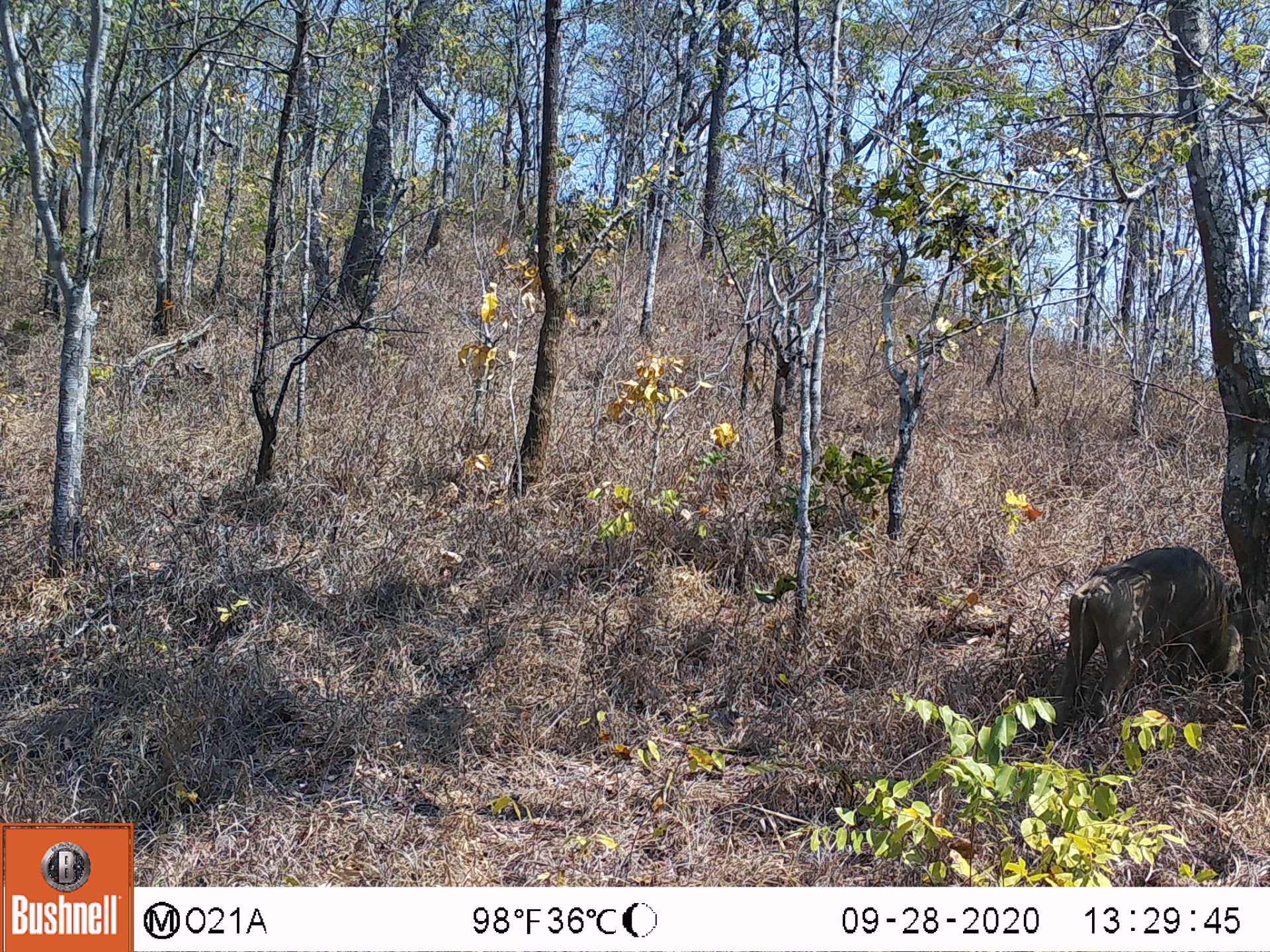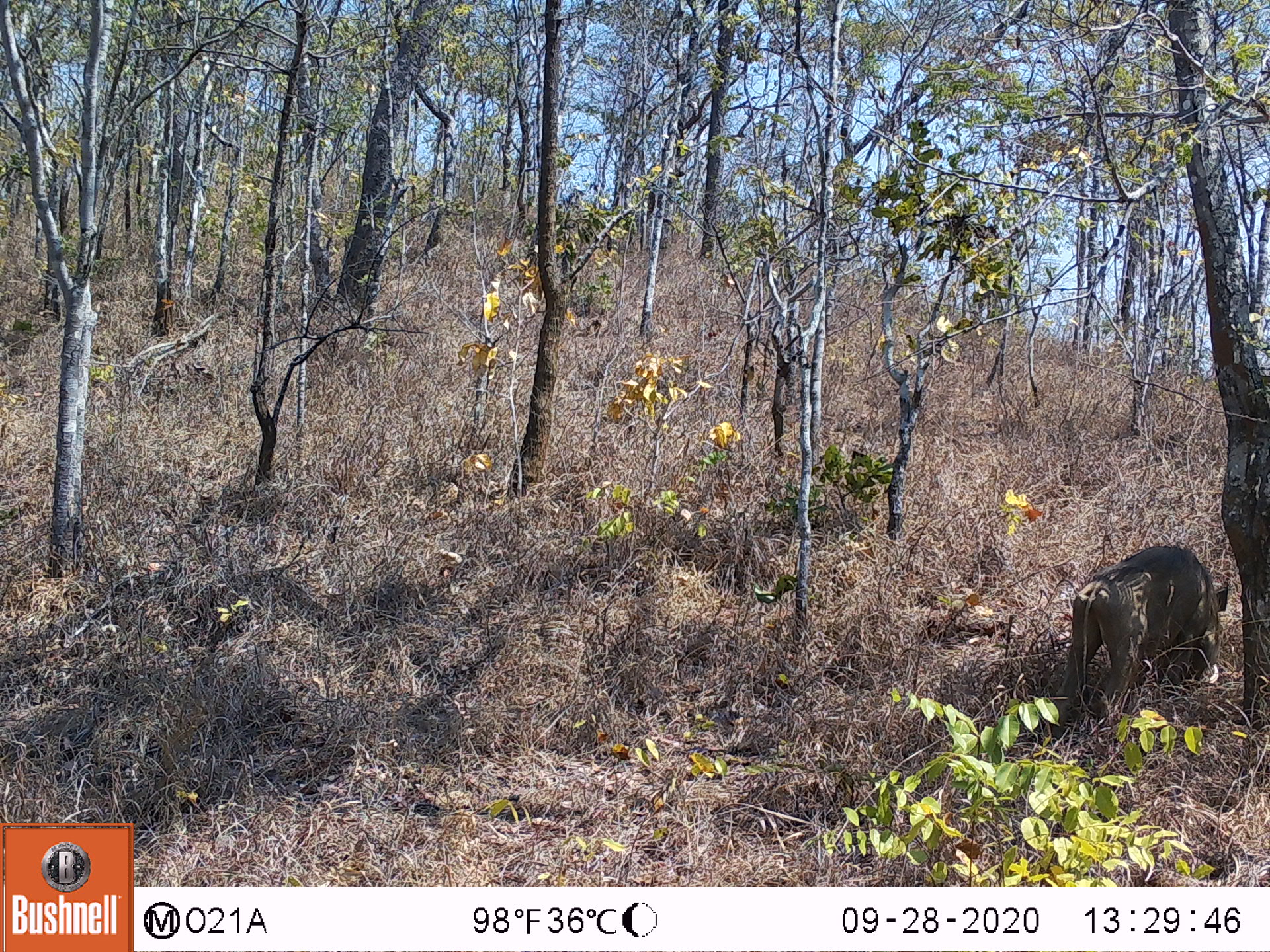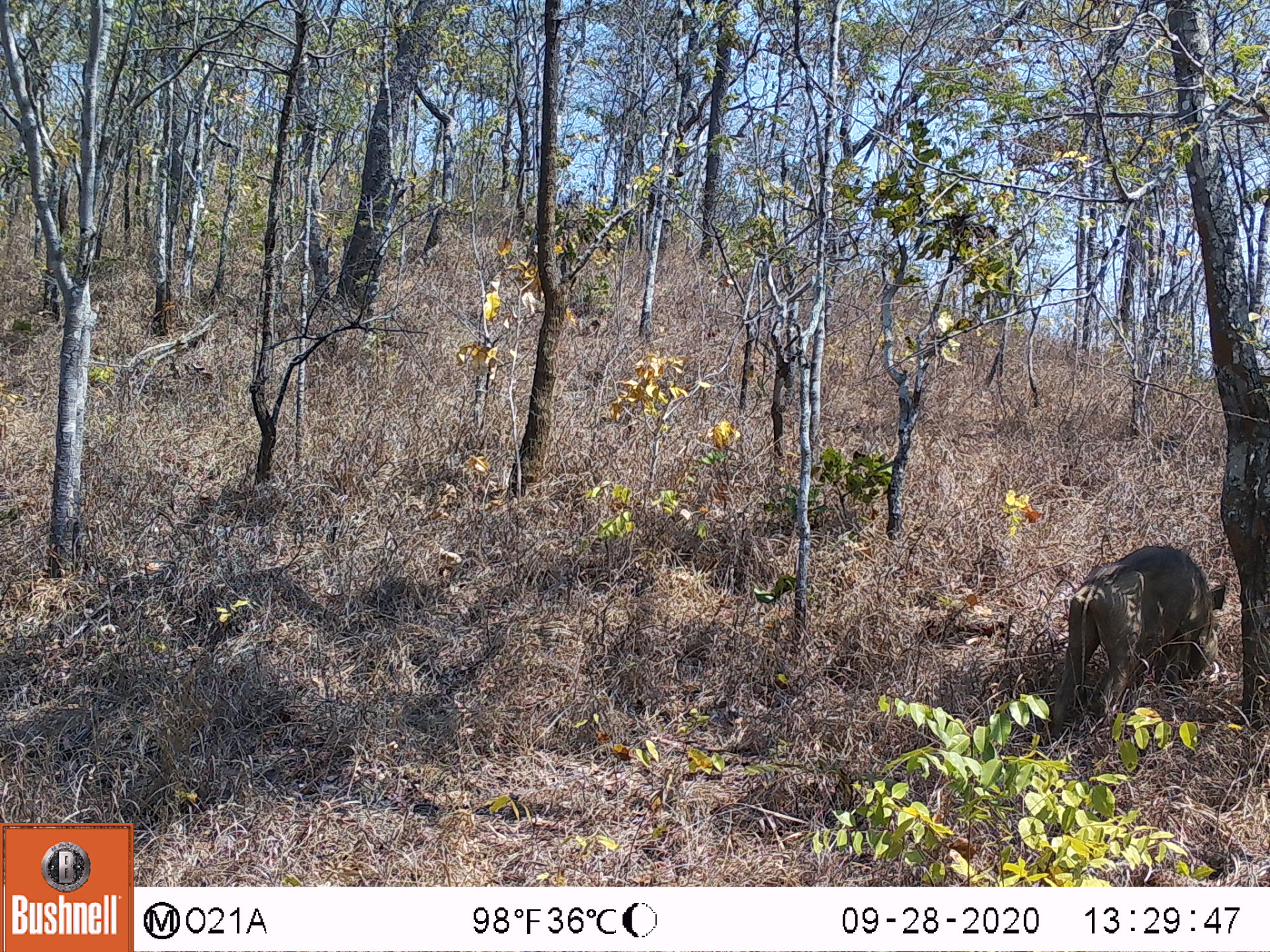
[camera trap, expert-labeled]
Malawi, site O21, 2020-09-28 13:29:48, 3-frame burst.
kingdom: Animalia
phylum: Chordata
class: Mammalia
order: Artiodactyla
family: Suidae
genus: Phacochoerus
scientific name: Phacochoerus africanus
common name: common warthog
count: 1